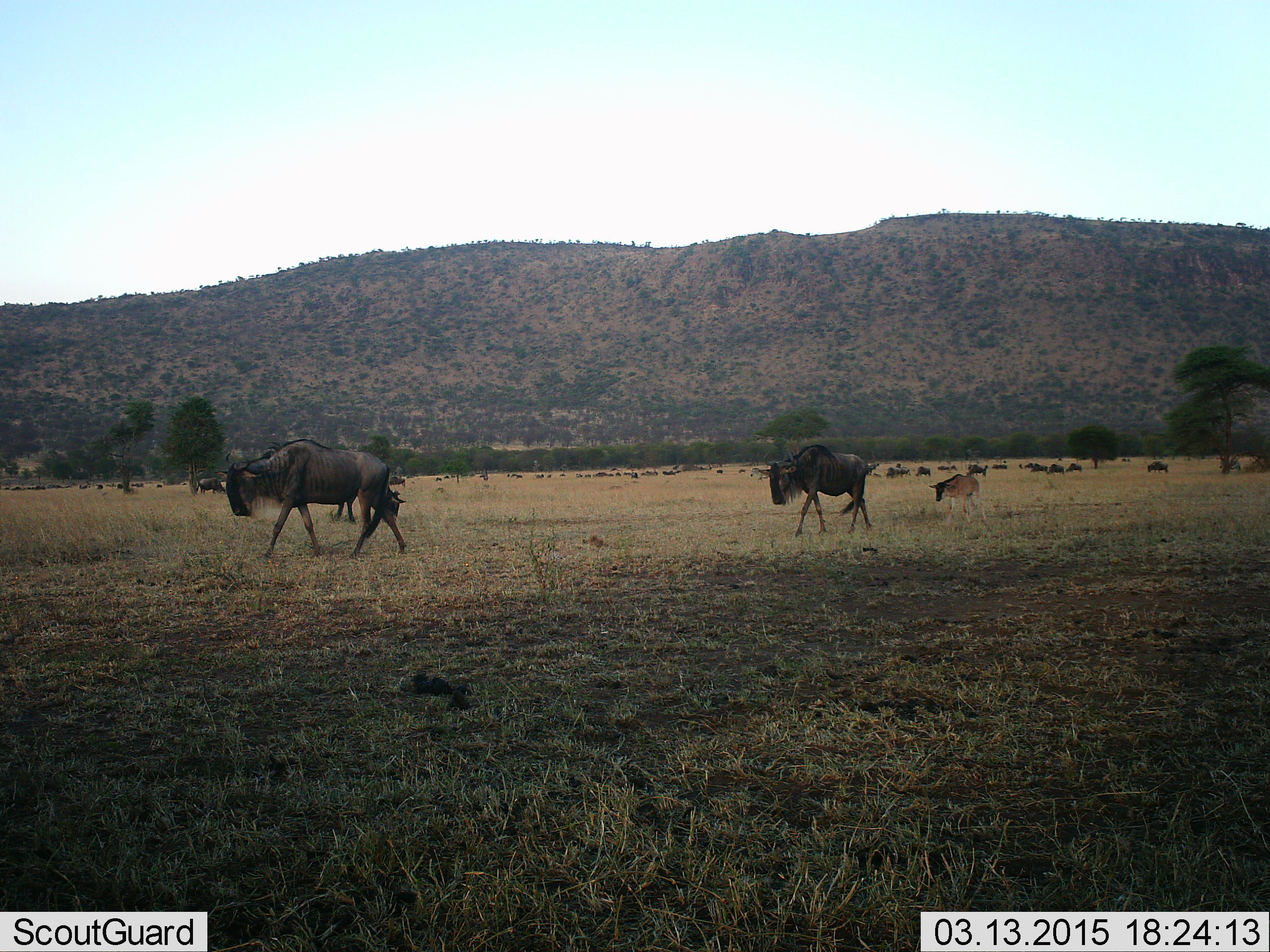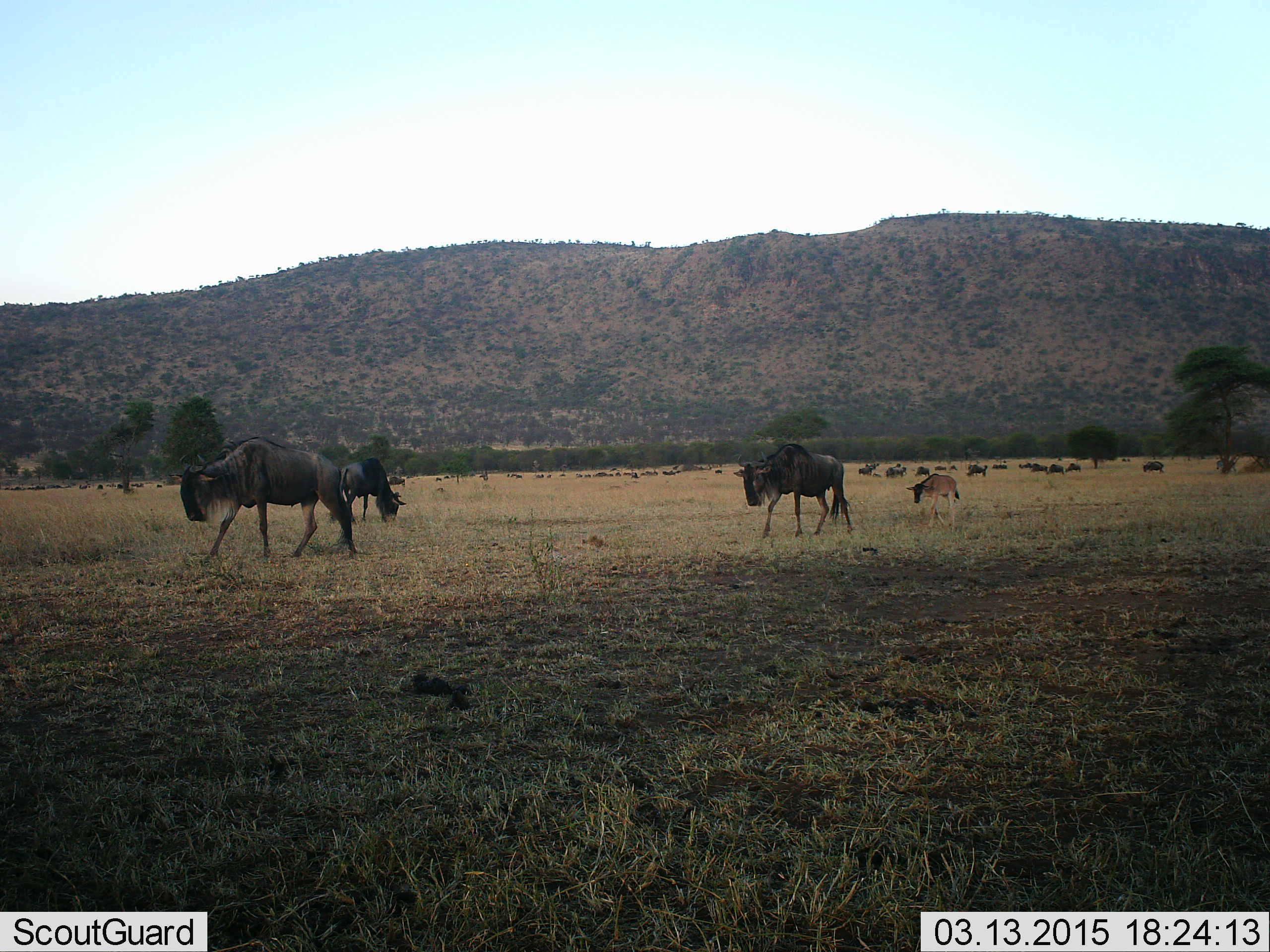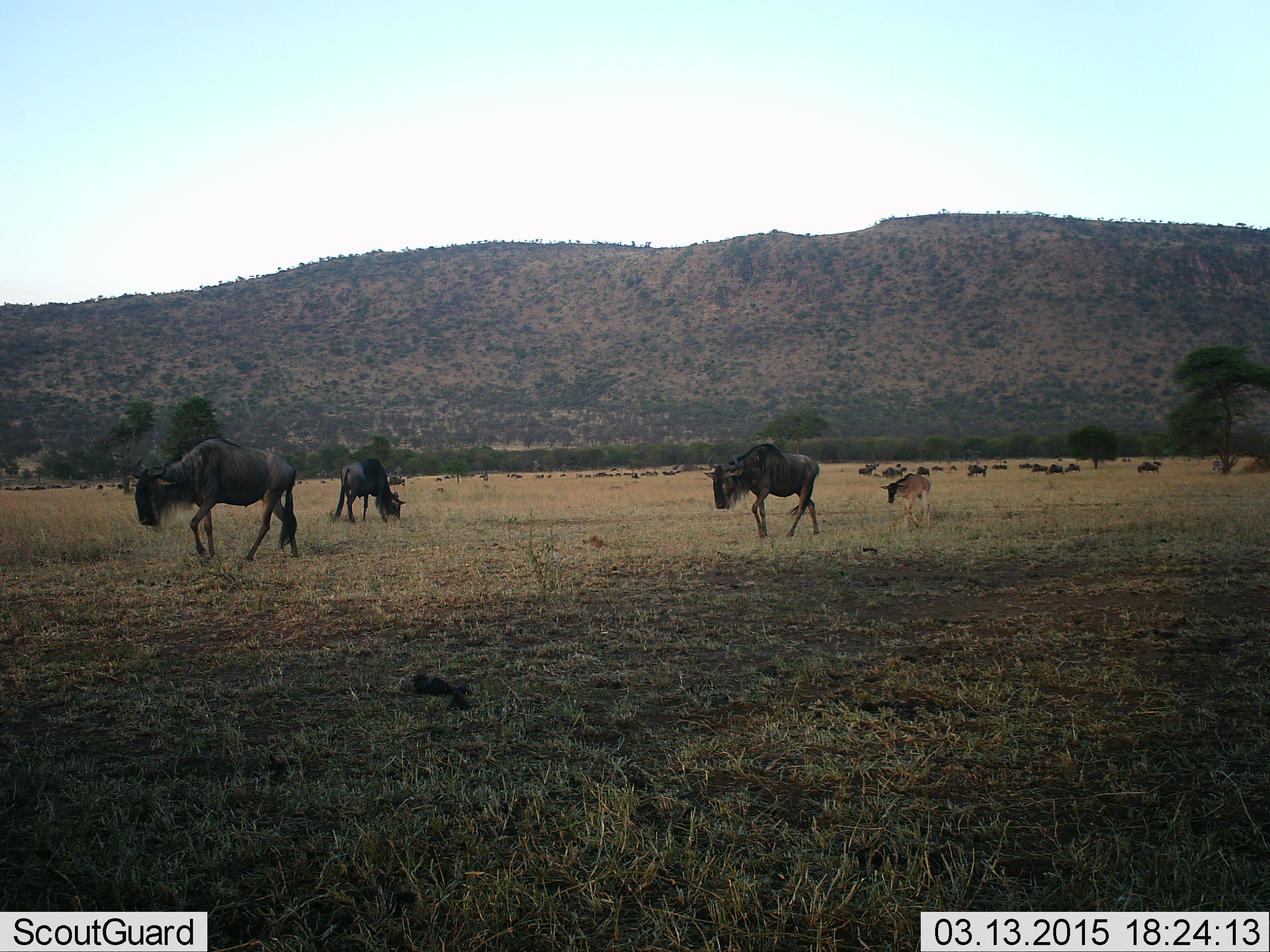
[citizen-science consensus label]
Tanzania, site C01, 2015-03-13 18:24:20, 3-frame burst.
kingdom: Animalia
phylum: Chordata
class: Mammalia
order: Artiodactyla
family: Bovidae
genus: Connochaetes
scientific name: Connochaetes taurinus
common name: blue wildebeest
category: wildebeest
Wildebeest (blue wildebeest) (Connochaetes taurinus), count 11-50. Behavior (volunteer vote fractions): standing 20%, resting 10%, moving 100%, interacting 0%. Young present (vote fraction): 80%. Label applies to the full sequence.